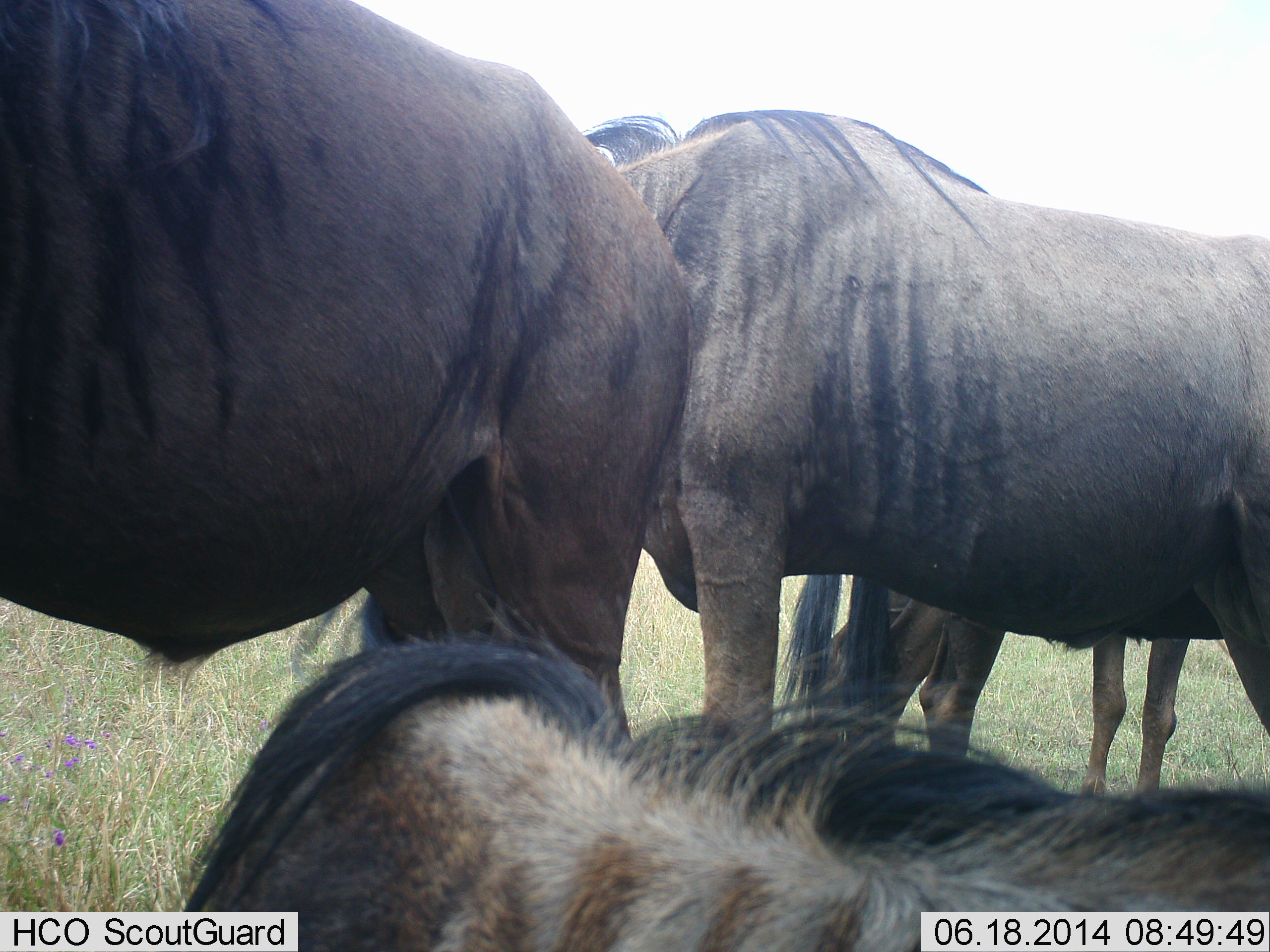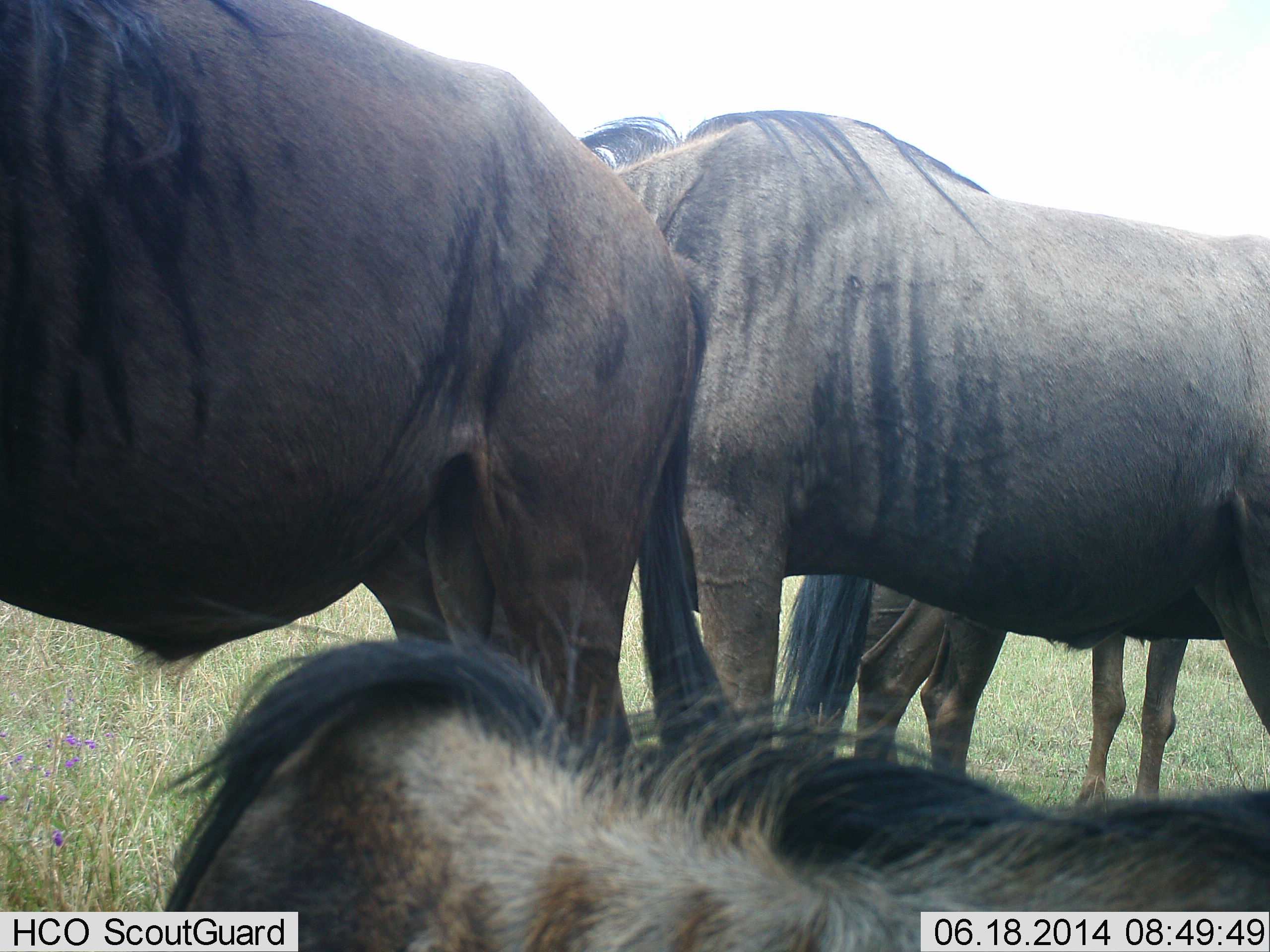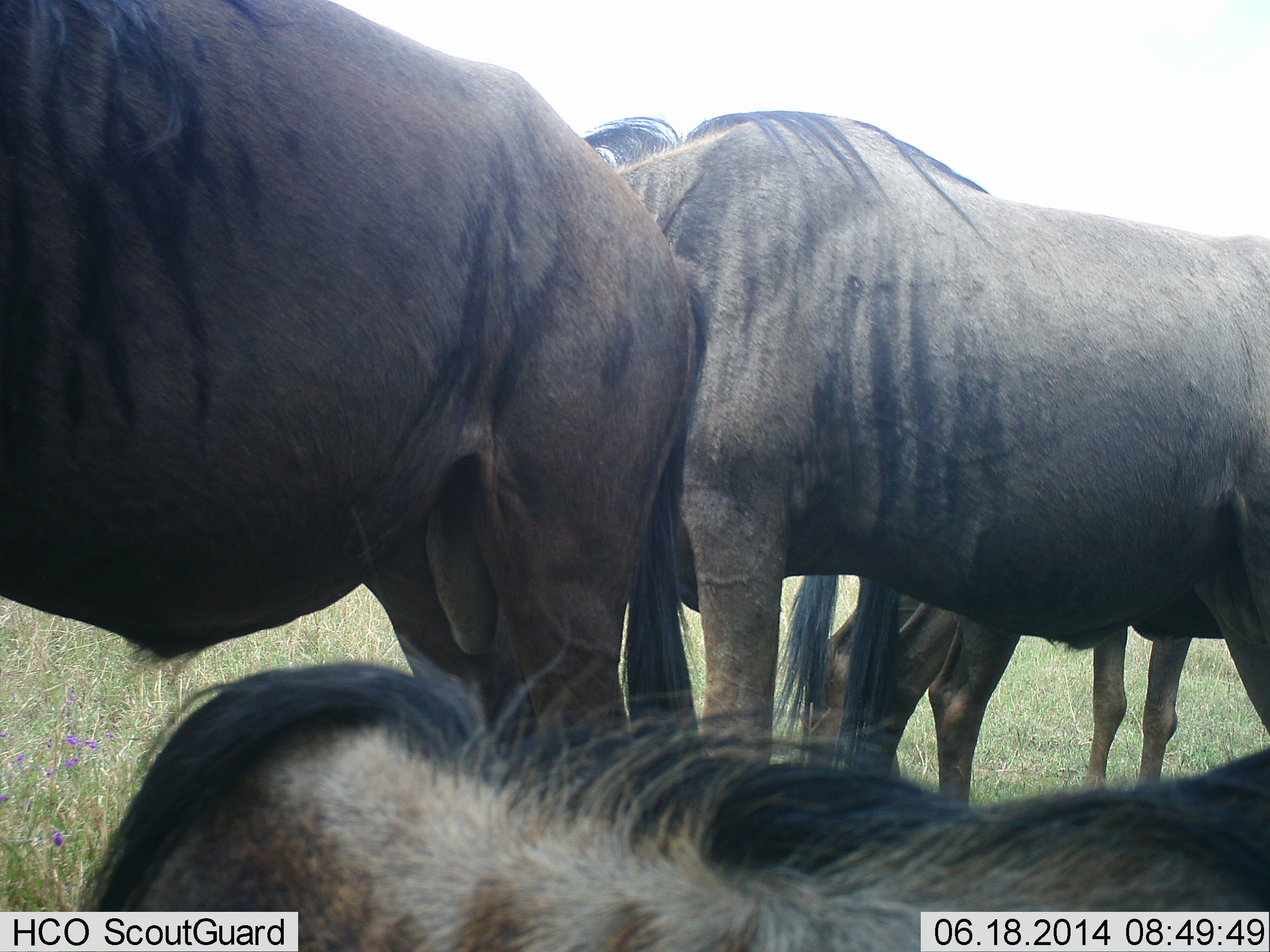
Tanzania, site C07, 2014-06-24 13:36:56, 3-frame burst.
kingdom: Animalia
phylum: Chordata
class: Mammalia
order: Artiodactyla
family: Bovidae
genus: Connochaetes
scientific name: Connochaetes taurinus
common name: blue wildebeest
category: wildebeest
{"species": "wildebeest (blue wildebeest) (Connochaetes taurinus)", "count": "4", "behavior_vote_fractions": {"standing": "90%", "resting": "60%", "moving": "10%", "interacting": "10%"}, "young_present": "0%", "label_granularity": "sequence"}